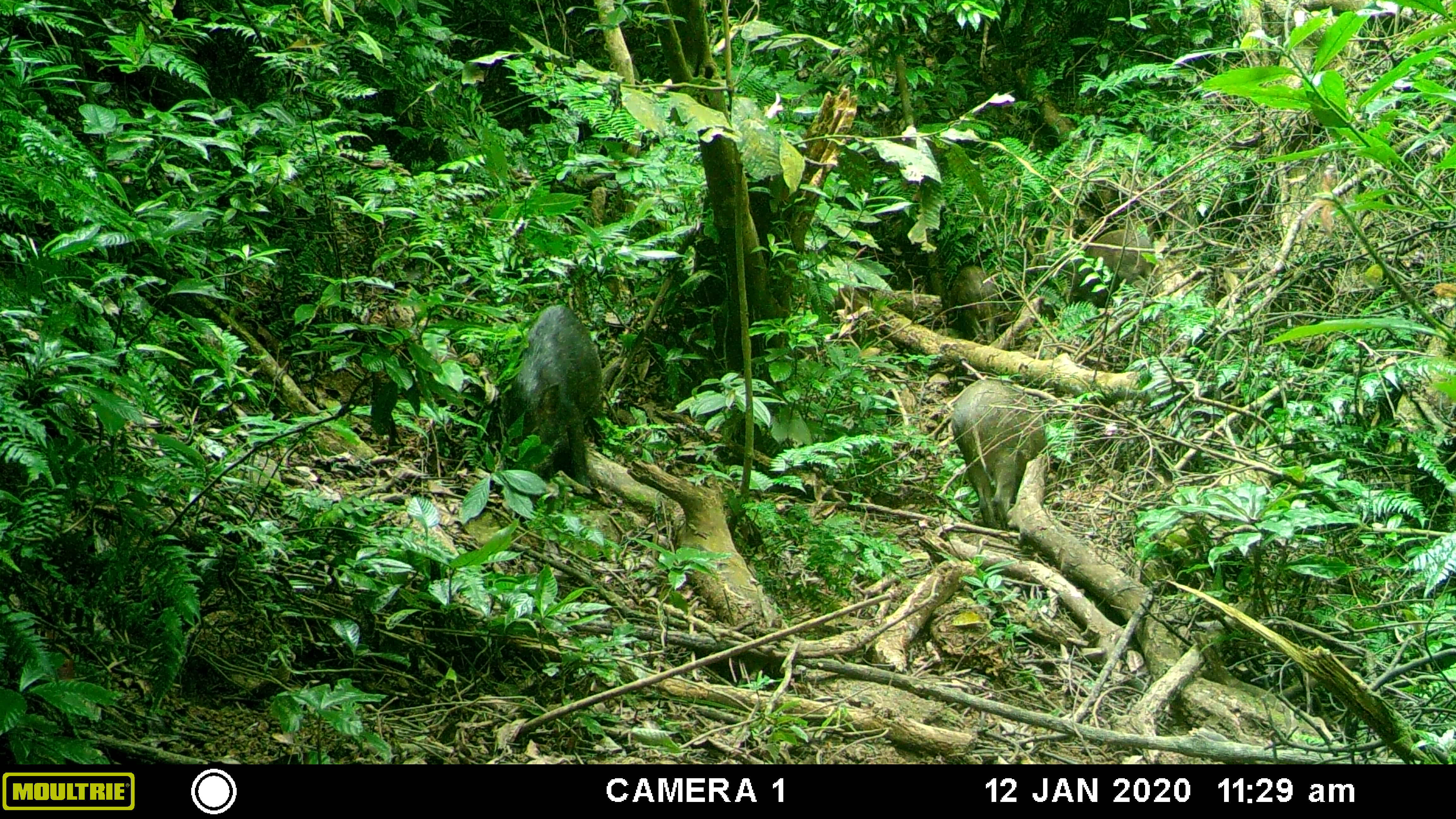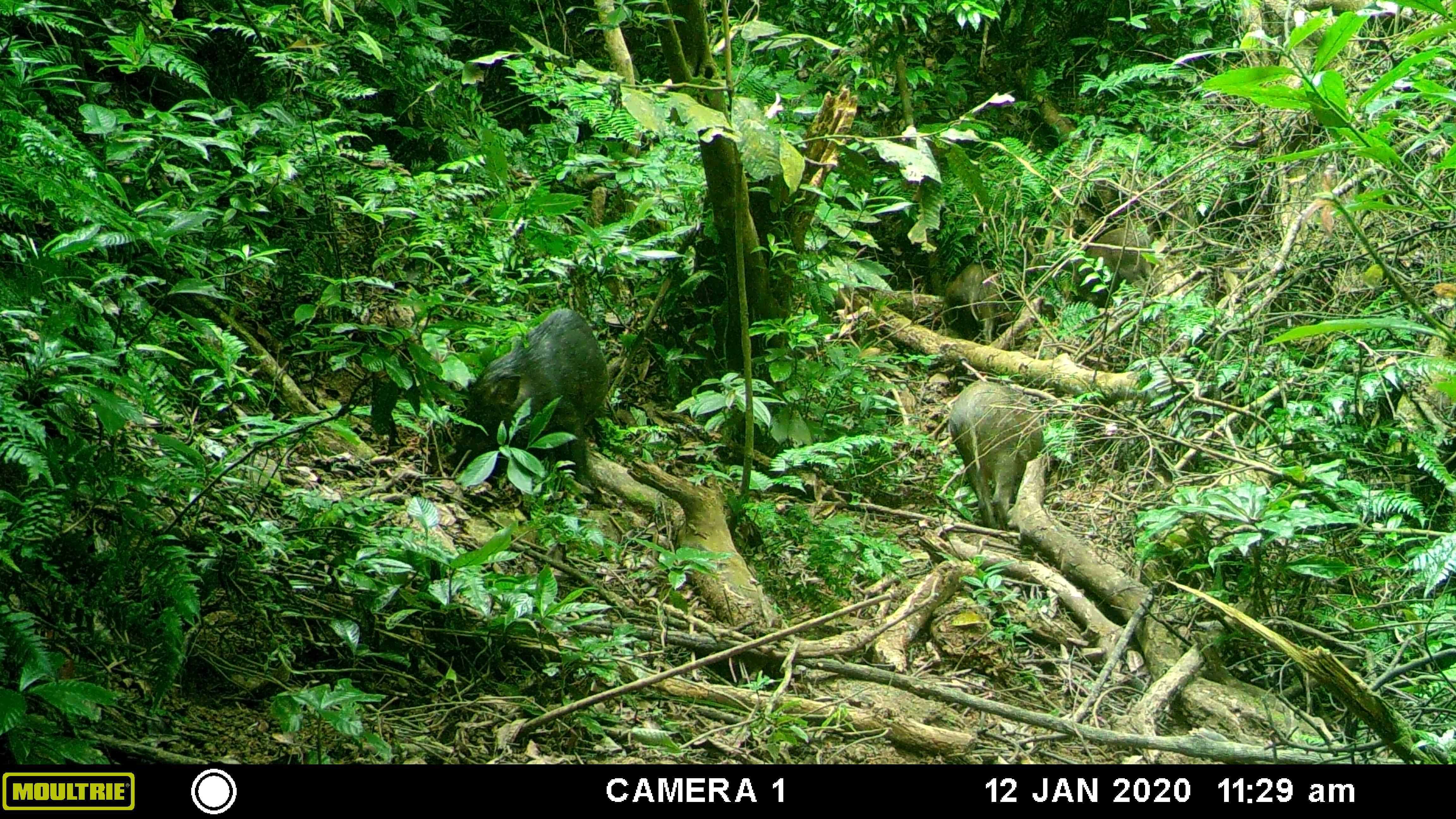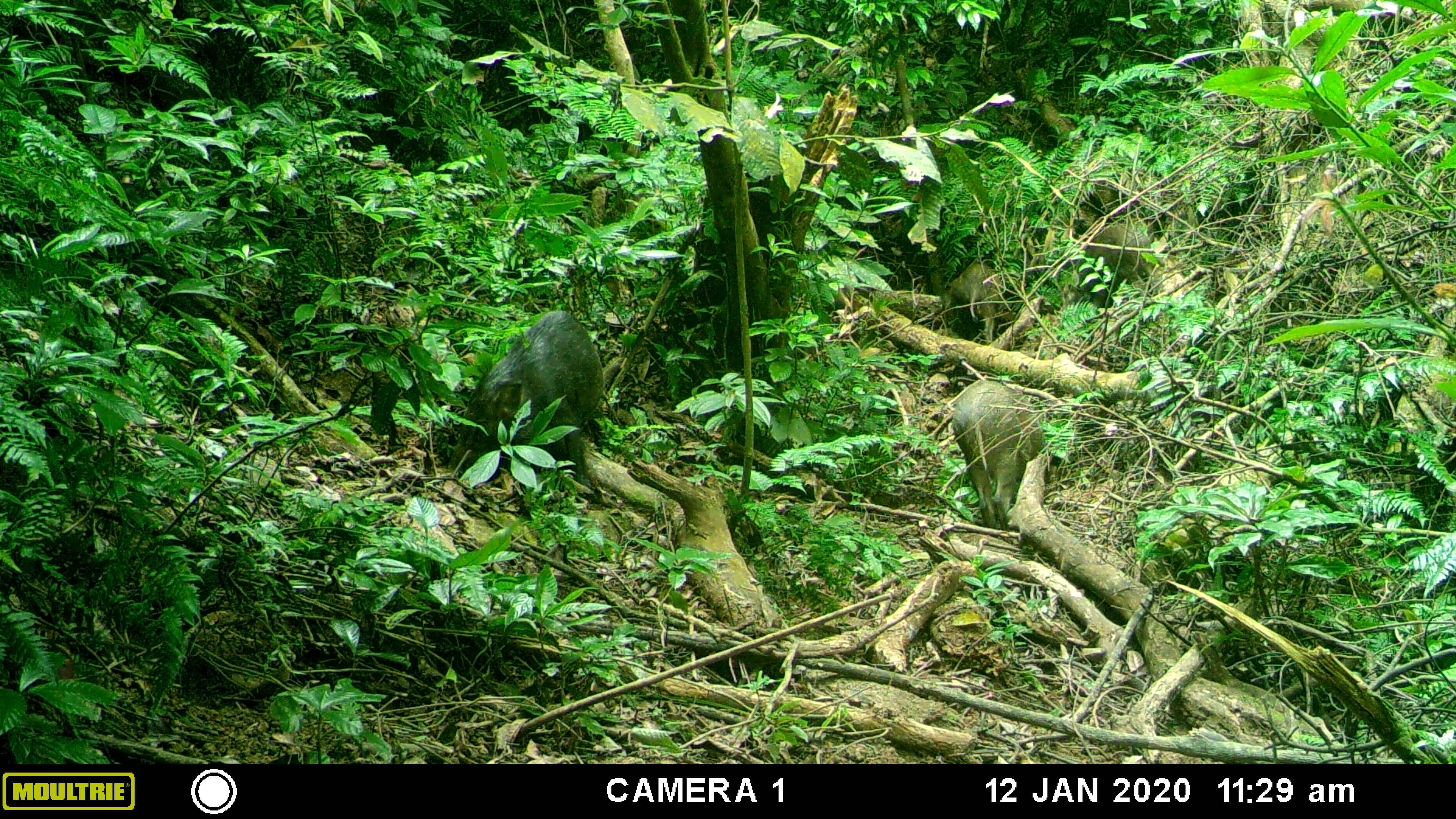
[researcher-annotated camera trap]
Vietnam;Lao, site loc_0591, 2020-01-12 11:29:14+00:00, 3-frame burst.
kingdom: Animalia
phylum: Chordata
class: Mammalia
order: Artiodactyla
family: Suidae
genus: Sus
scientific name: Sus scrofa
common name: eurasian wild pig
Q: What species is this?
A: Eurasian wild pig (Sus scrofa).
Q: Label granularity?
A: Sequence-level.